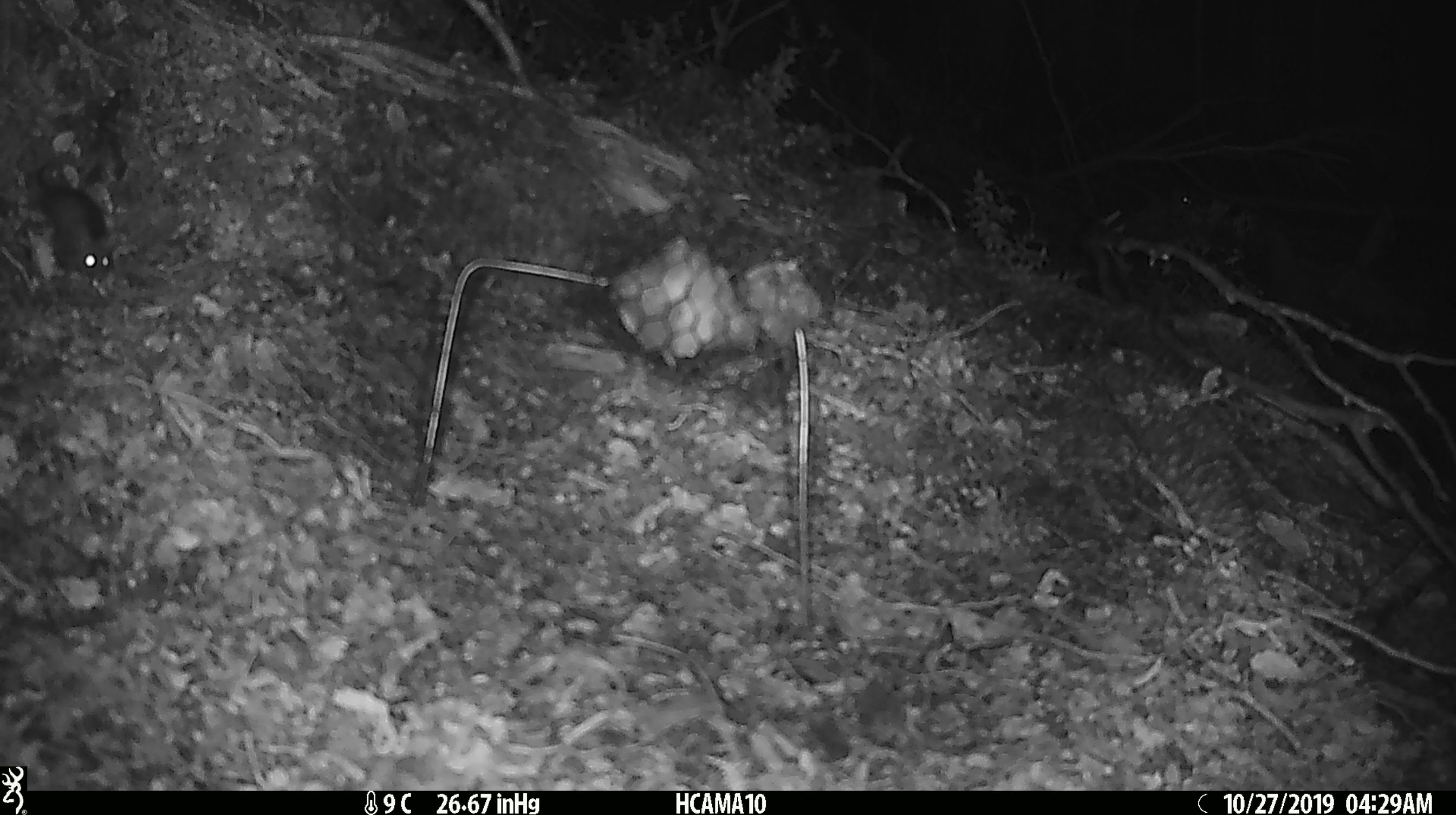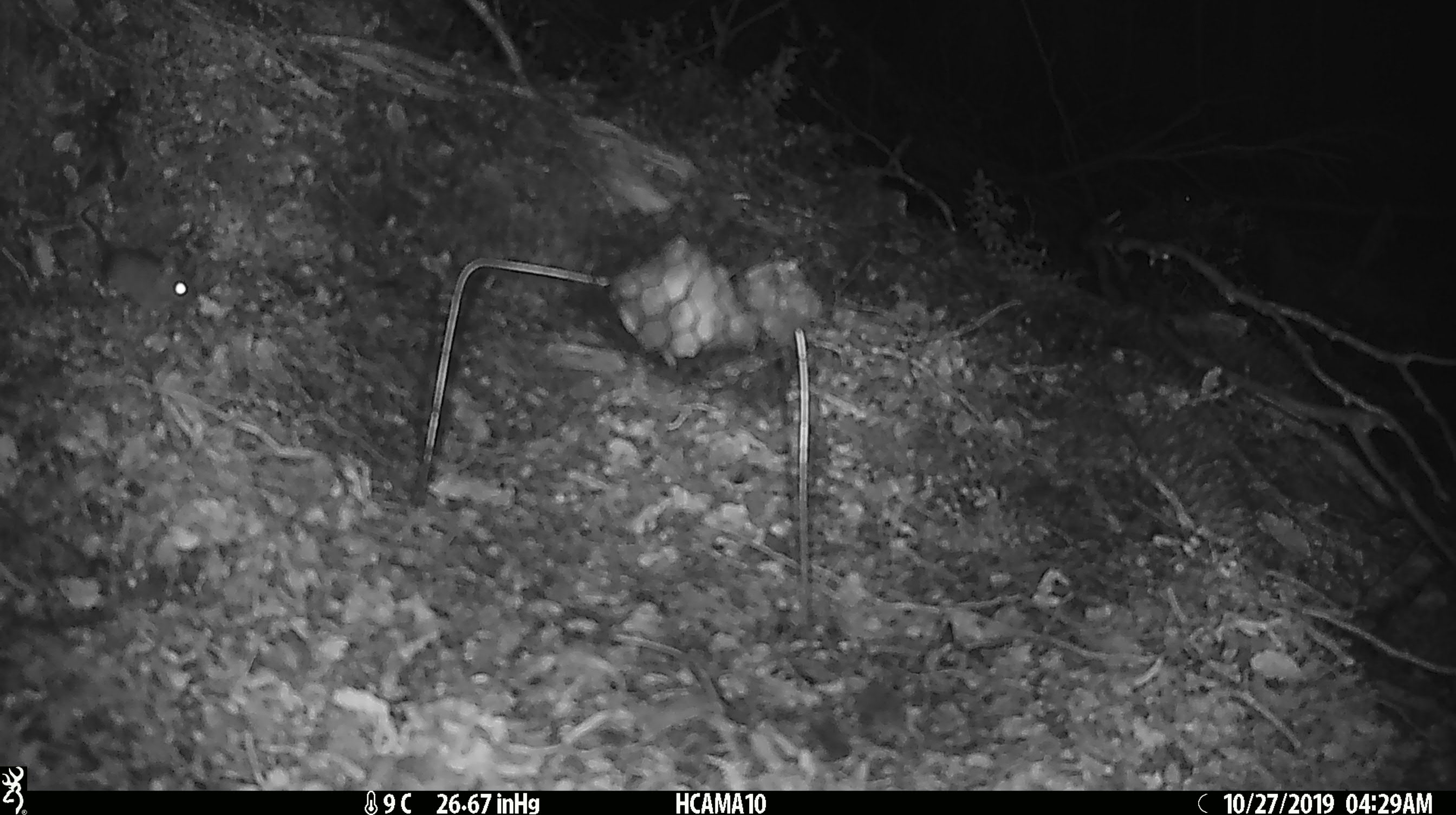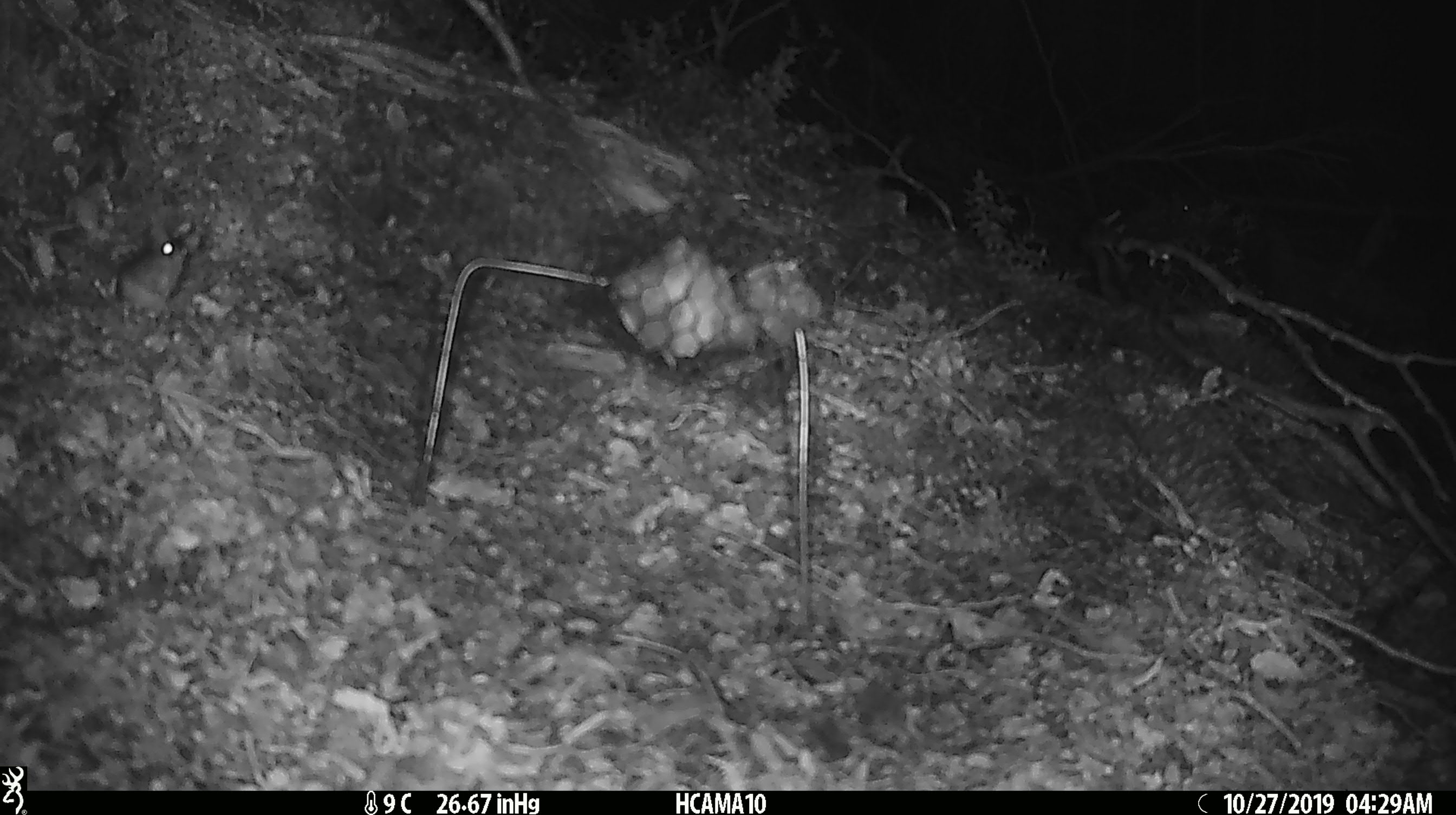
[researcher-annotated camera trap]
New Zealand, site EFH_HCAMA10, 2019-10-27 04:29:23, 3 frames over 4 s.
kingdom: Animalia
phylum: Chordata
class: Mammalia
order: Rodentia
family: Muridae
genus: Mus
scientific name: Mus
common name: mouse